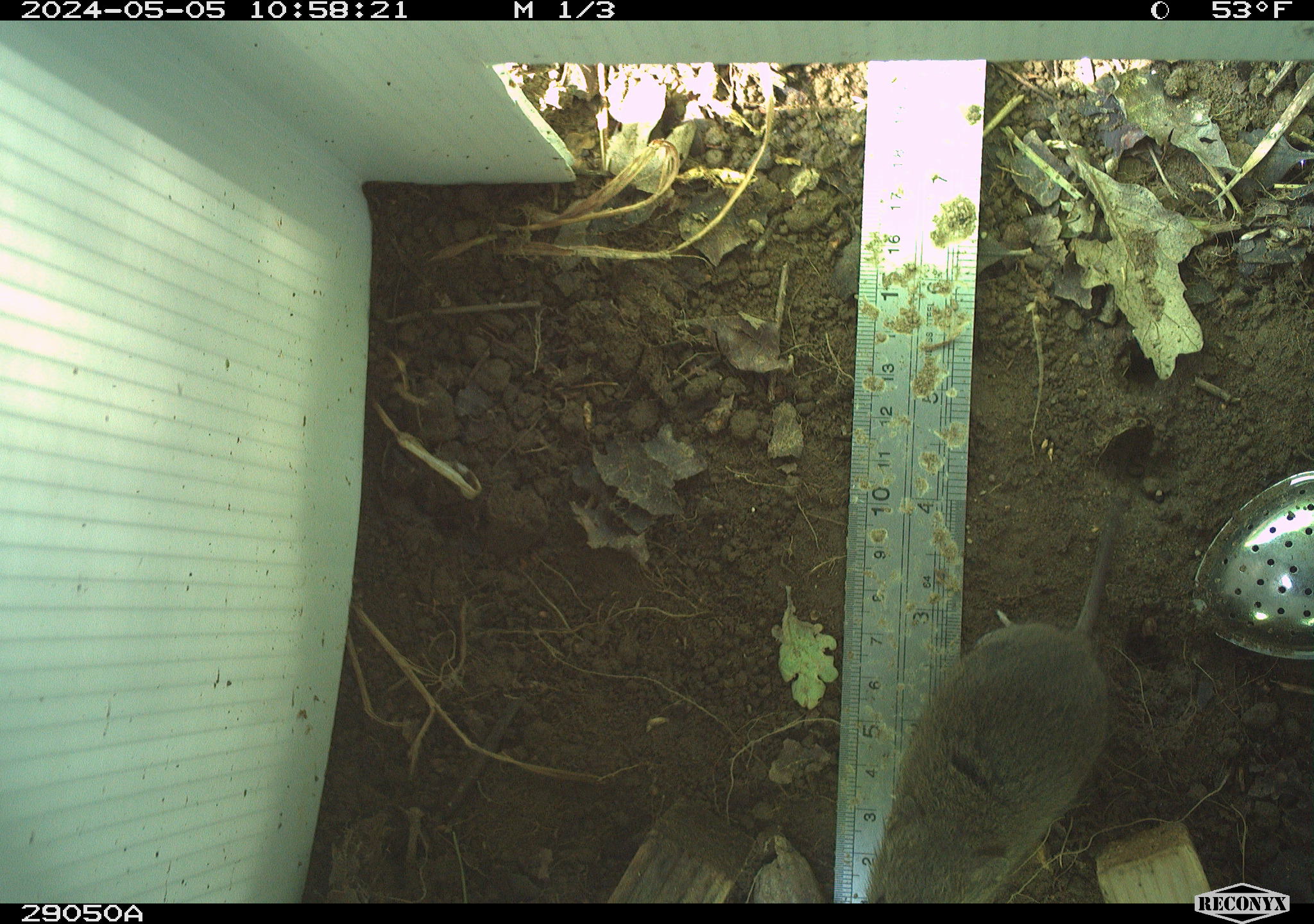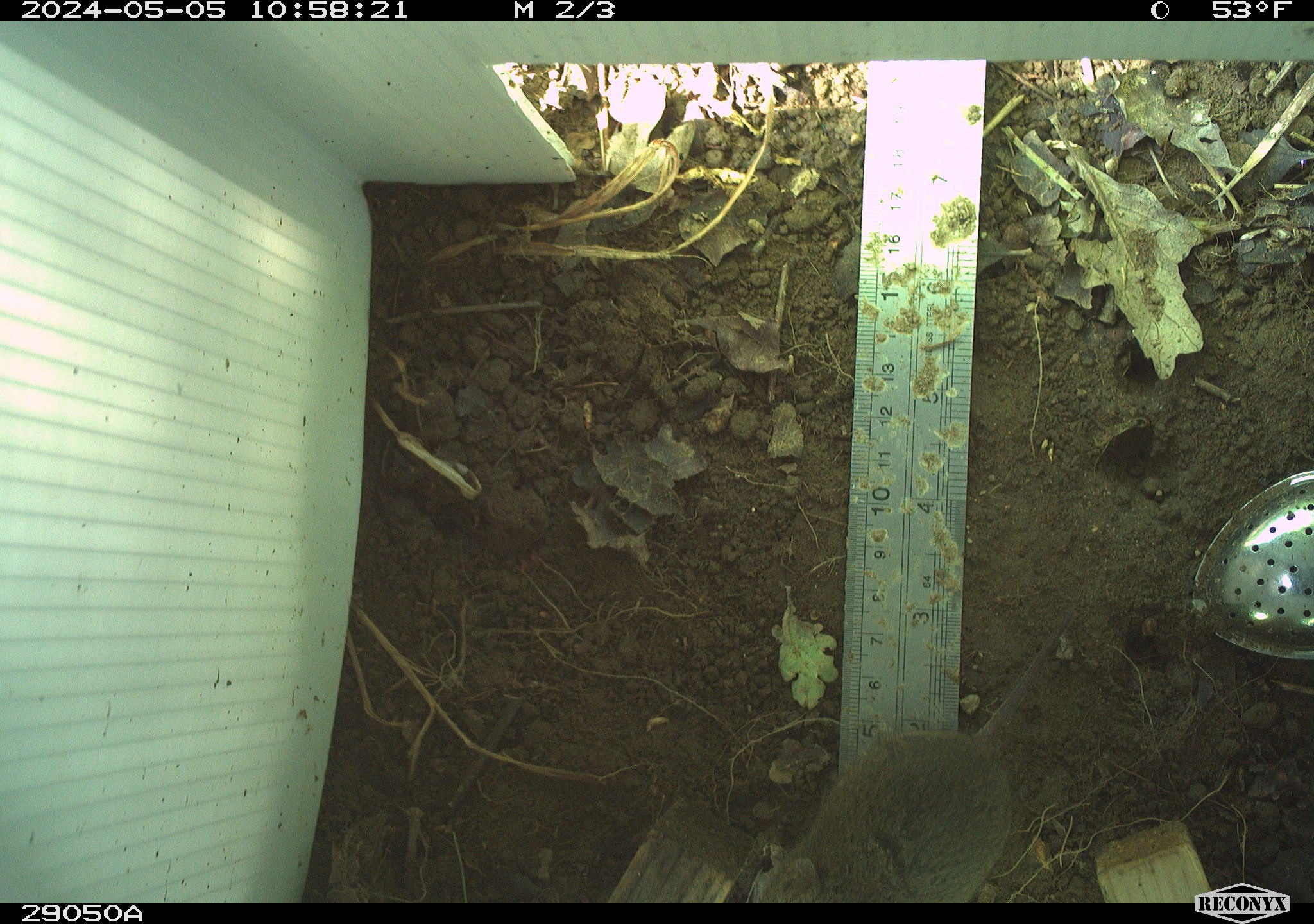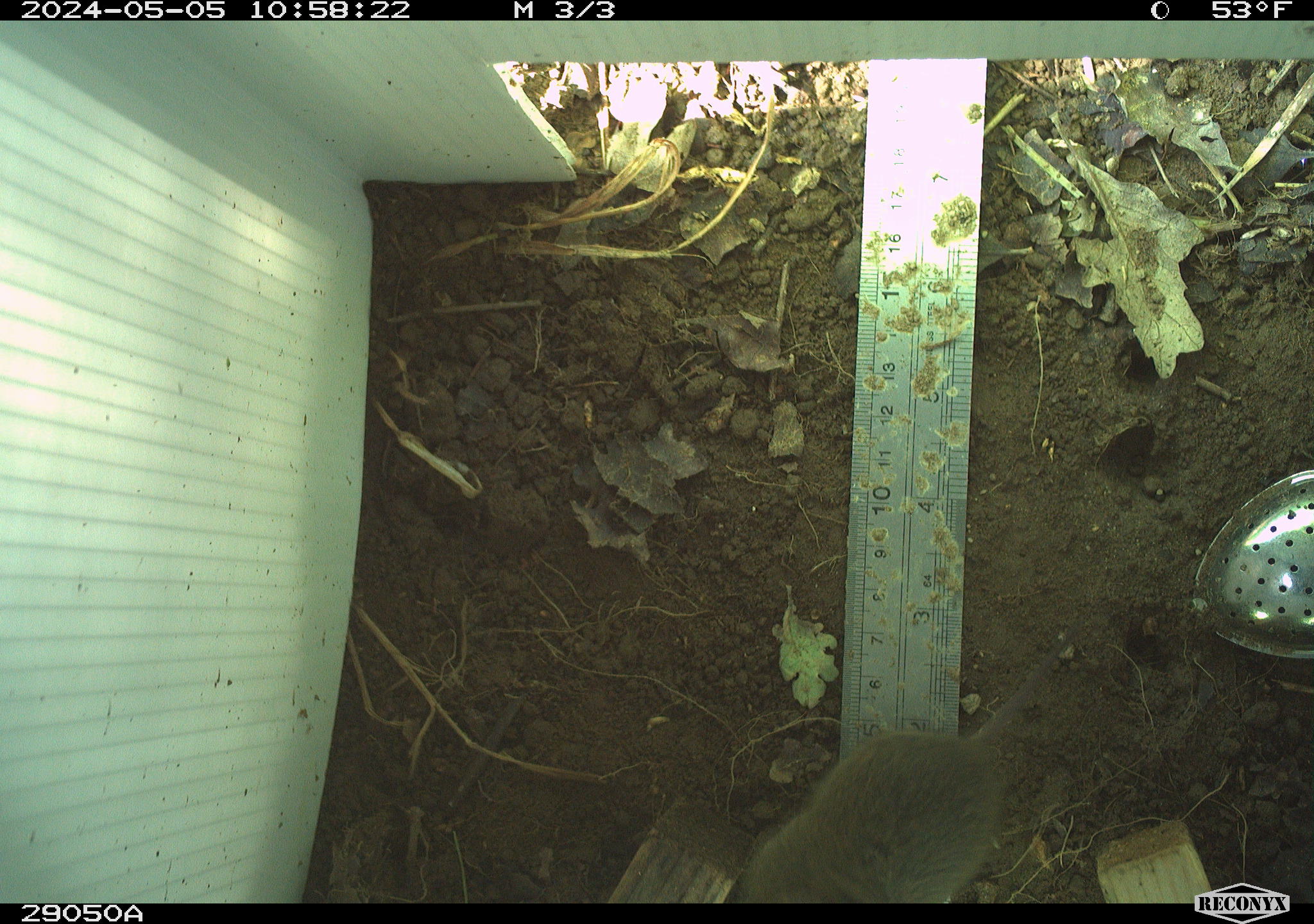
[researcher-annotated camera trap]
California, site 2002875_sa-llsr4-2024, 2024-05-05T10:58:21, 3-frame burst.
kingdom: Animalia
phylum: Chordata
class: Mammalia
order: Rodentia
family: Cricetidae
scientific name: Arvicolinae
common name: voles, lemmings, and muskrats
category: arvicolinae subfamily